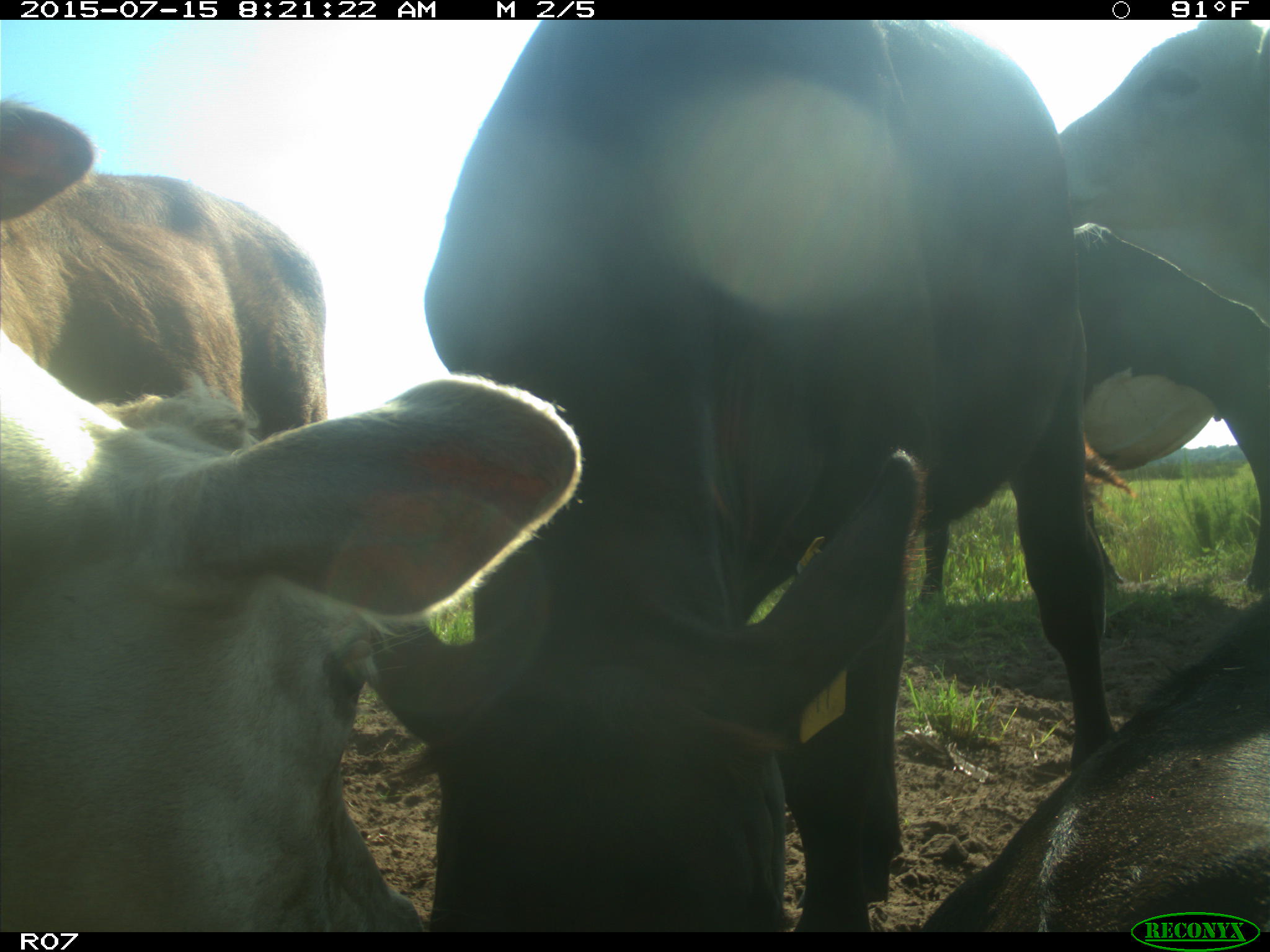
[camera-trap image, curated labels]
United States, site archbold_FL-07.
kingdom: Animalia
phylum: Chordata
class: Mammalia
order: Artiodactyla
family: Bovidae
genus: Bos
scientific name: Bos taurus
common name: domestic cow